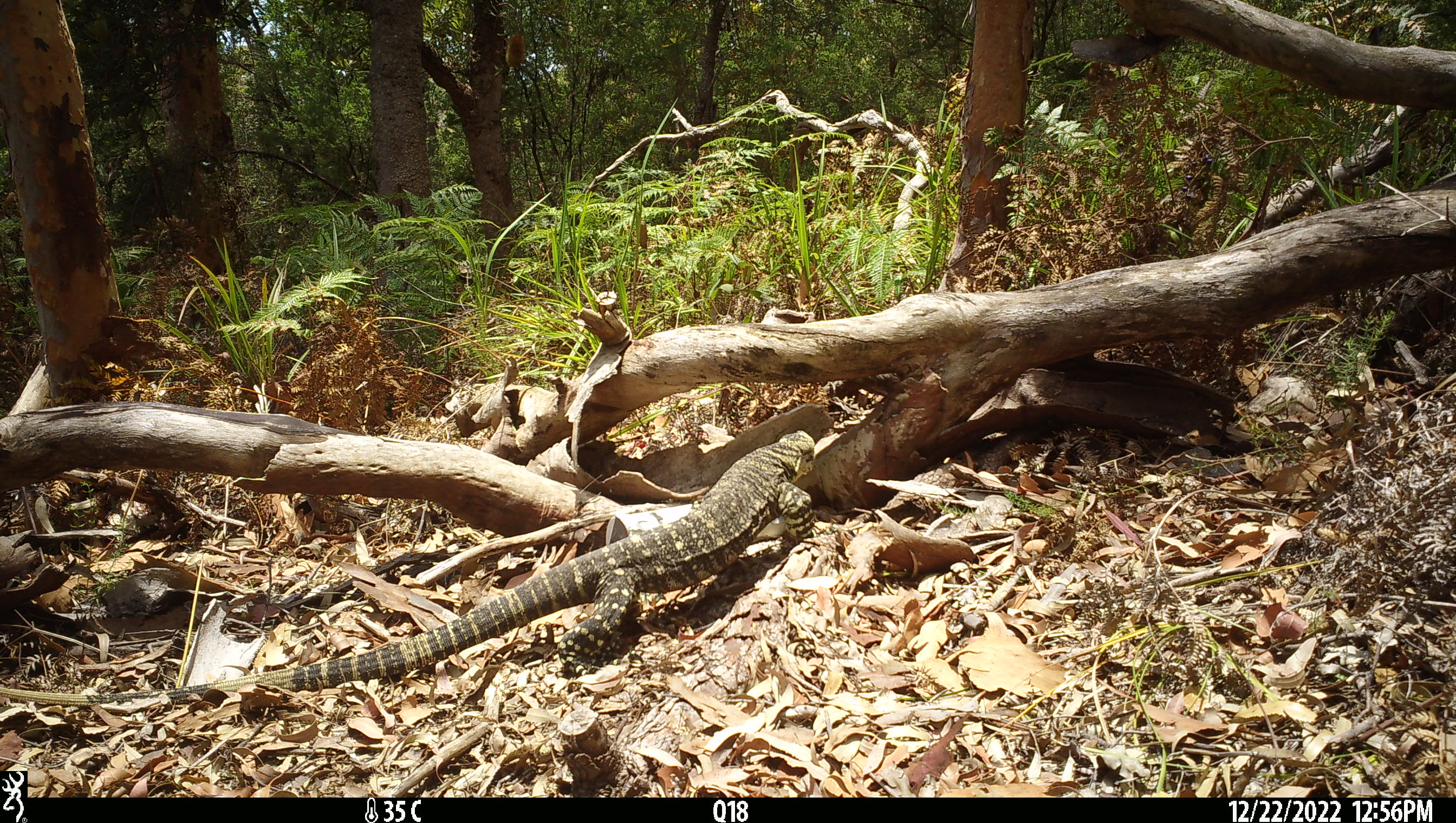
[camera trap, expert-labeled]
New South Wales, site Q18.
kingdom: Animalia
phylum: Chordata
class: Reptilia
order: Squamata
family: Varanidae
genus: Varanus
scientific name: Varanus varius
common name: lace monitor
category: goanna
Goanna (lace monitor) (Varanus varius).